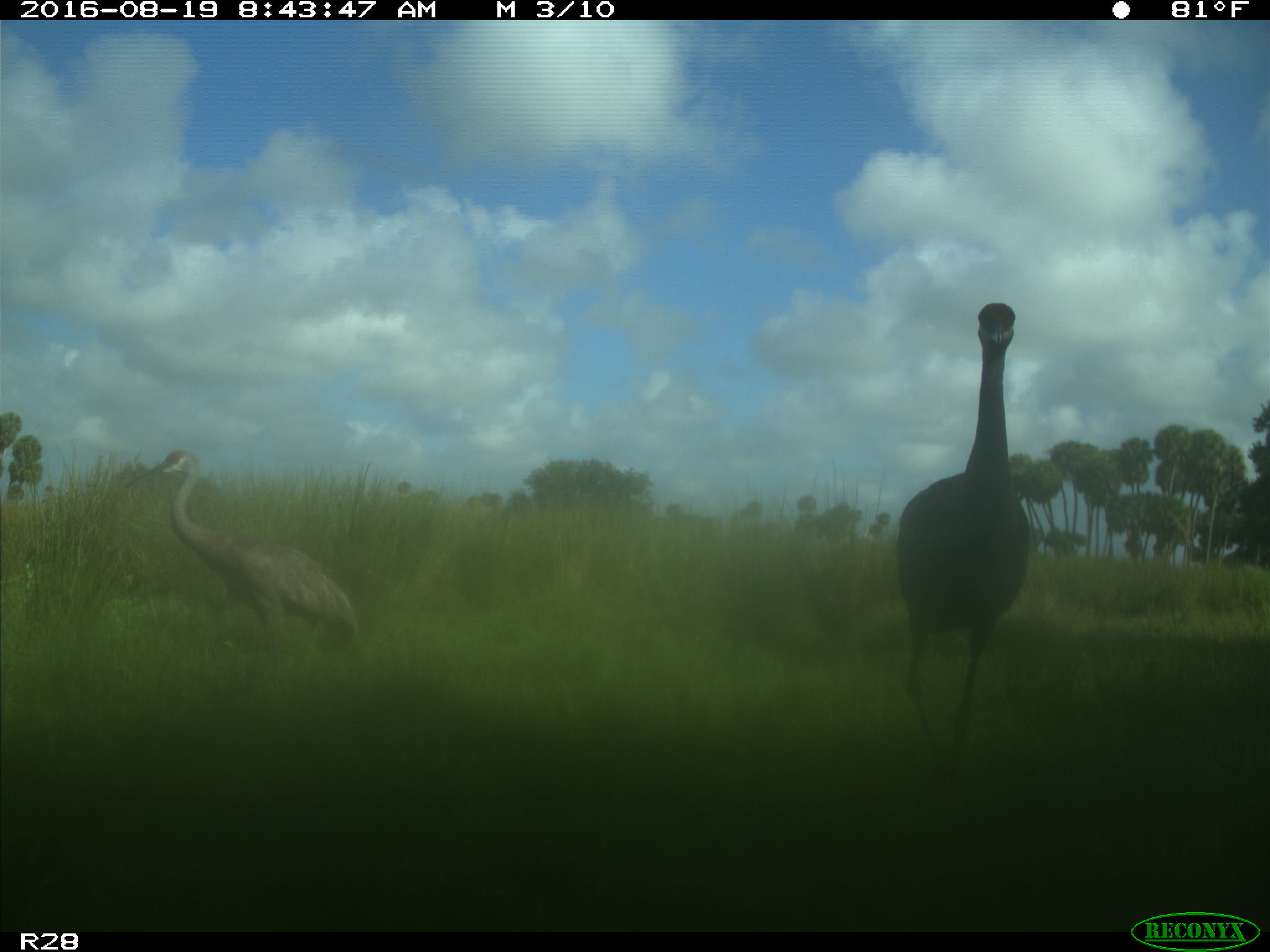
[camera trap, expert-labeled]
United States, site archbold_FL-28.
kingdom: Animalia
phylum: Chordata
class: Aves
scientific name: Aves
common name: birds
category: unidentified bird